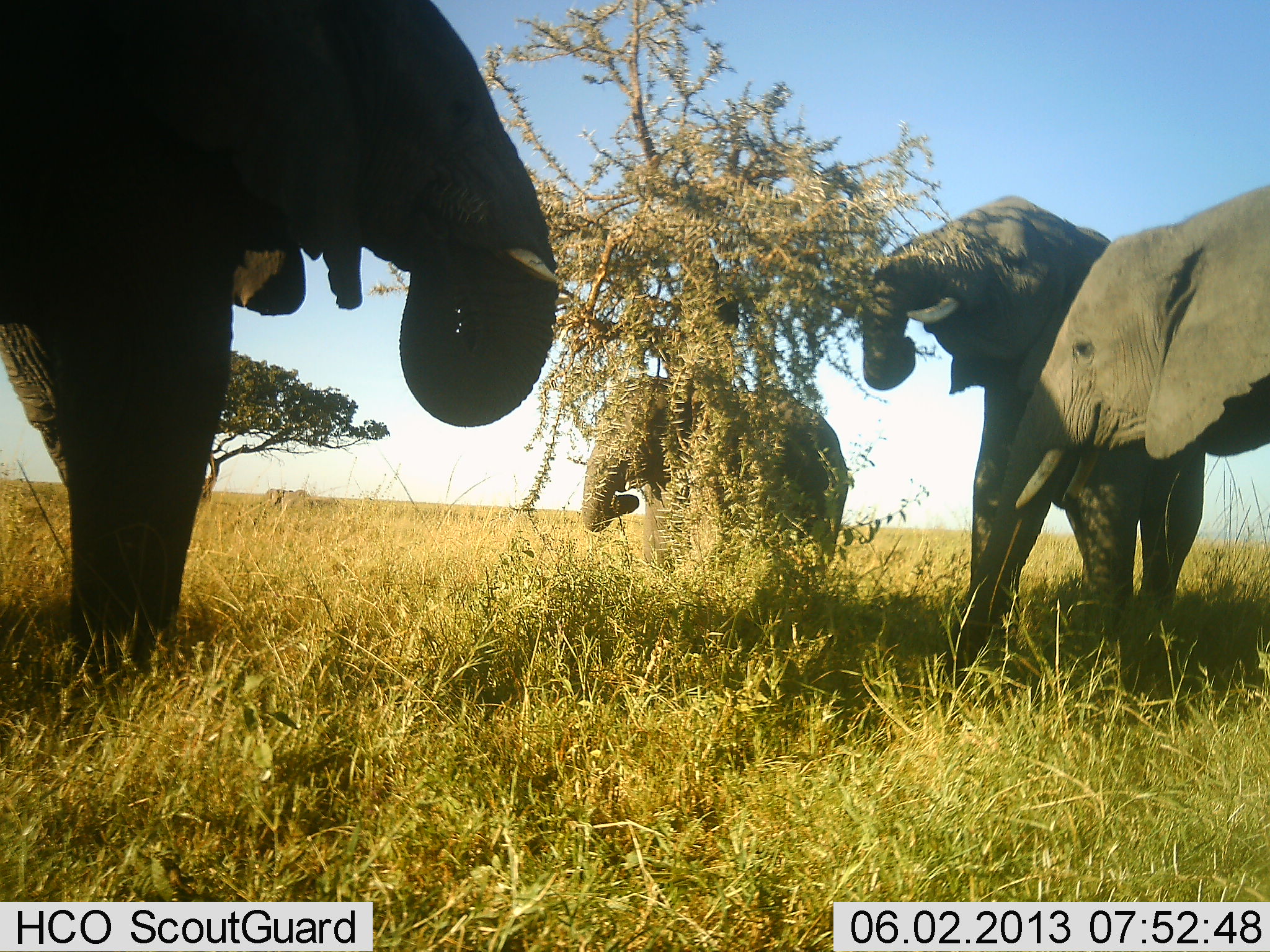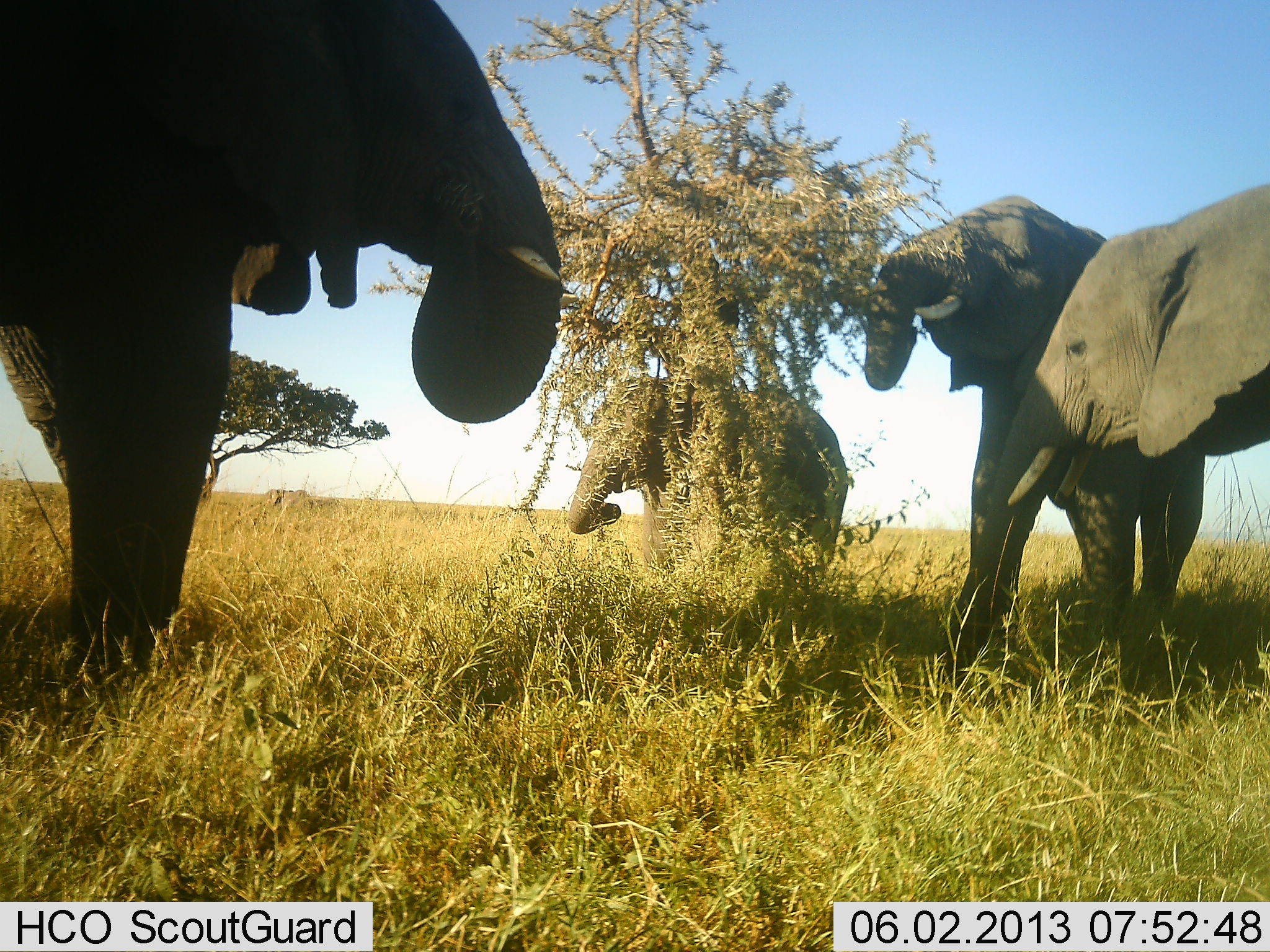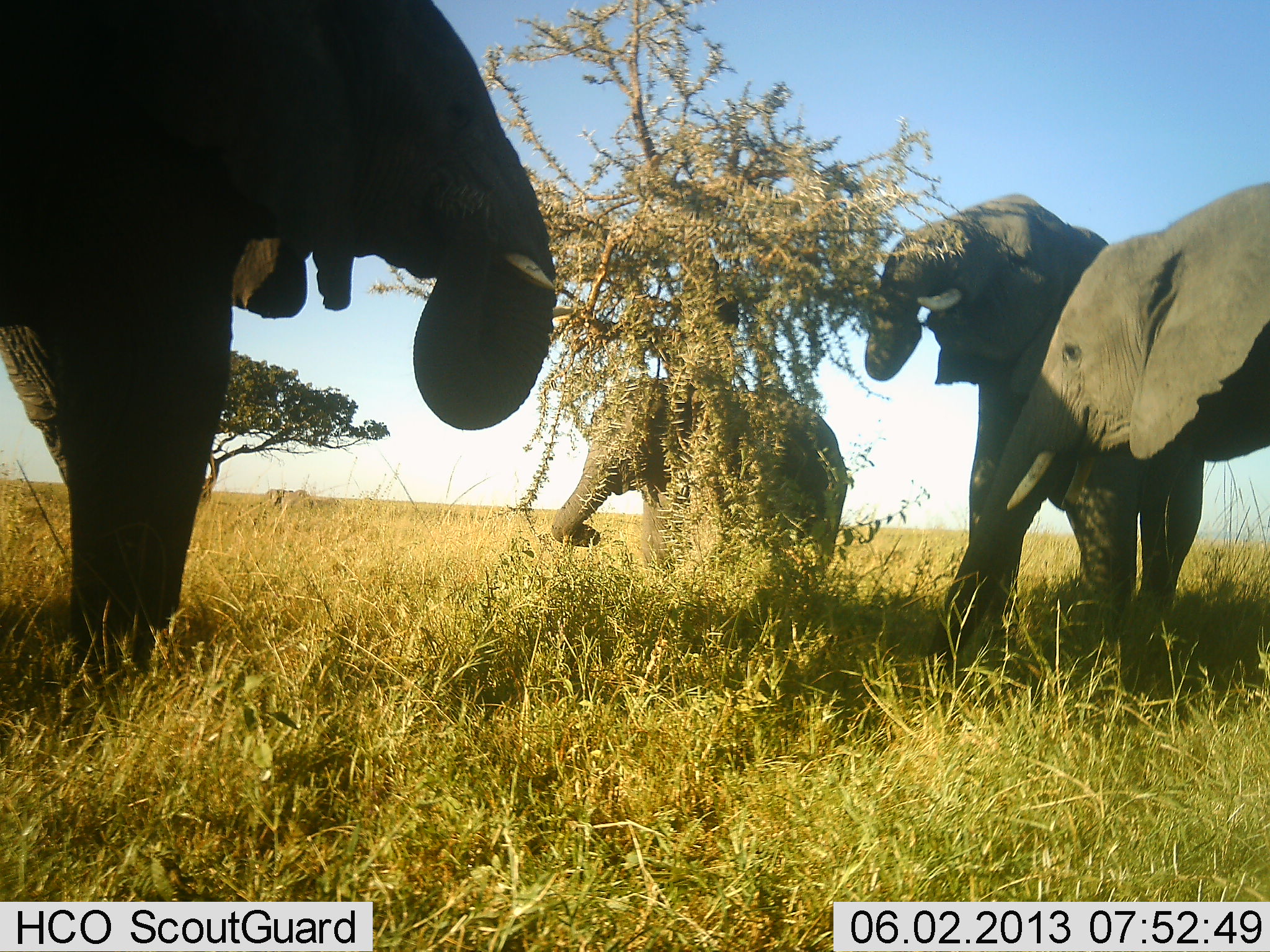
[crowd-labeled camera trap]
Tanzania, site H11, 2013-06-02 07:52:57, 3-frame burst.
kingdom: Animalia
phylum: Chordata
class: Mammalia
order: Proboscidea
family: Elephantidae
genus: Loxodonta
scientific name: Loxodonta africana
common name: african bush elephant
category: elephant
Elephant (african bush elephant) (Loxodonta africana), count 4. Behavior (volunteer vote fractions): standing 47%, resting 0%, moving 0%, interacting 12%. Young present (vote fraction): 6%. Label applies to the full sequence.